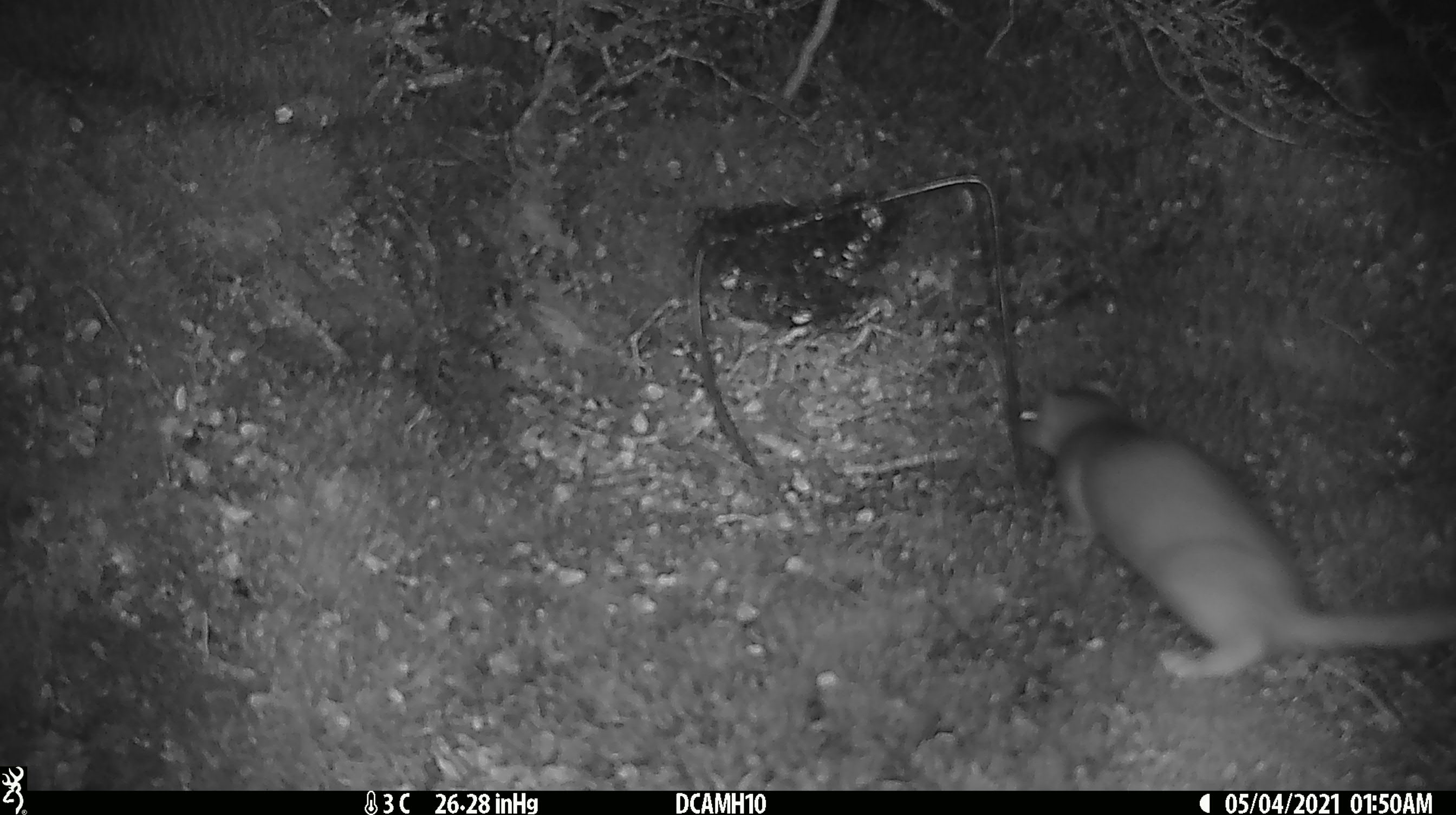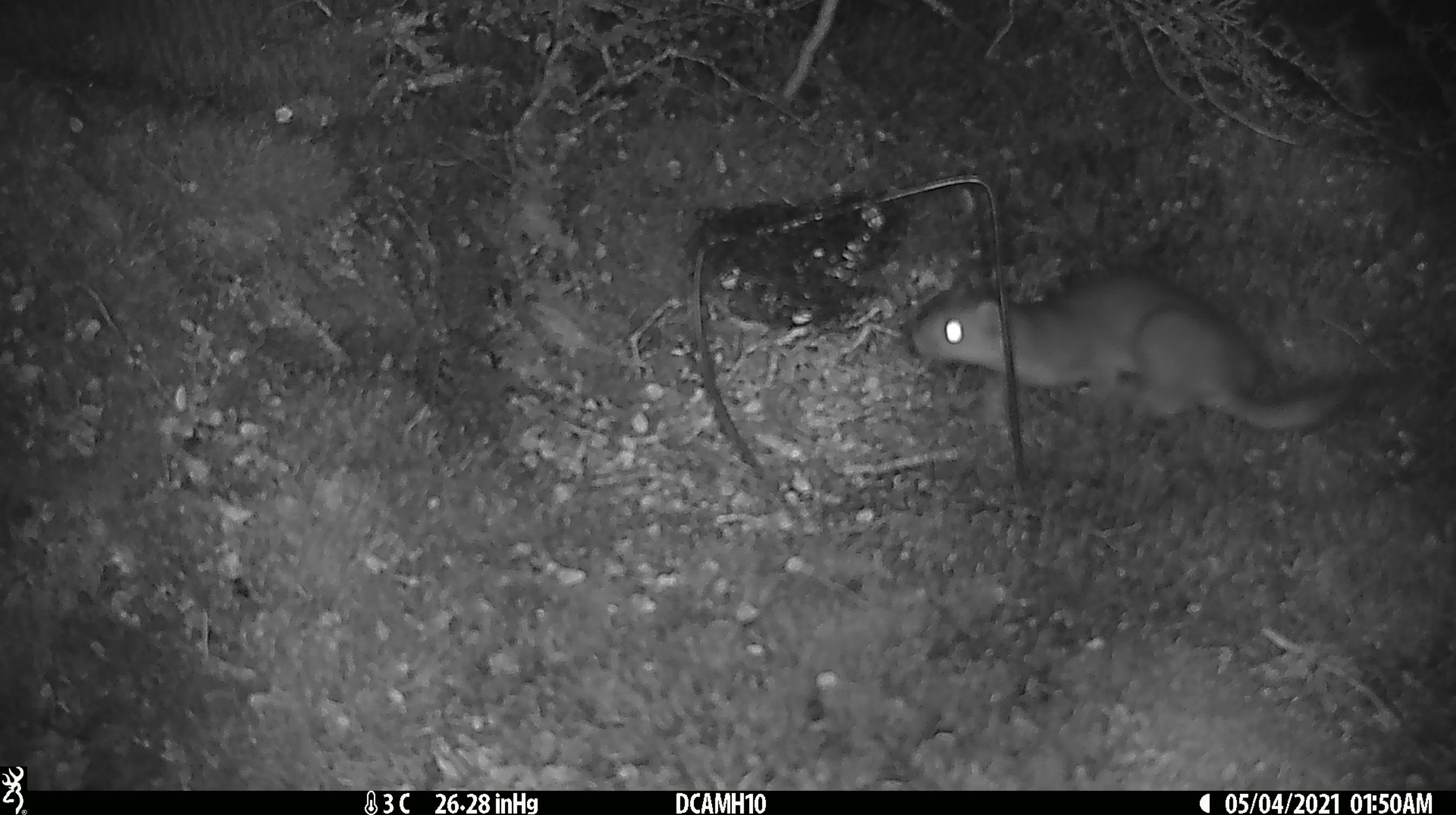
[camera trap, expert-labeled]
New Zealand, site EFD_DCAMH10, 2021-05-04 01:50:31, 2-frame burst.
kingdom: Animalia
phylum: Chordata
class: Mammalia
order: Carnivora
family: Mustelidae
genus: Mustela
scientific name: Mustela erminea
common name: stoat